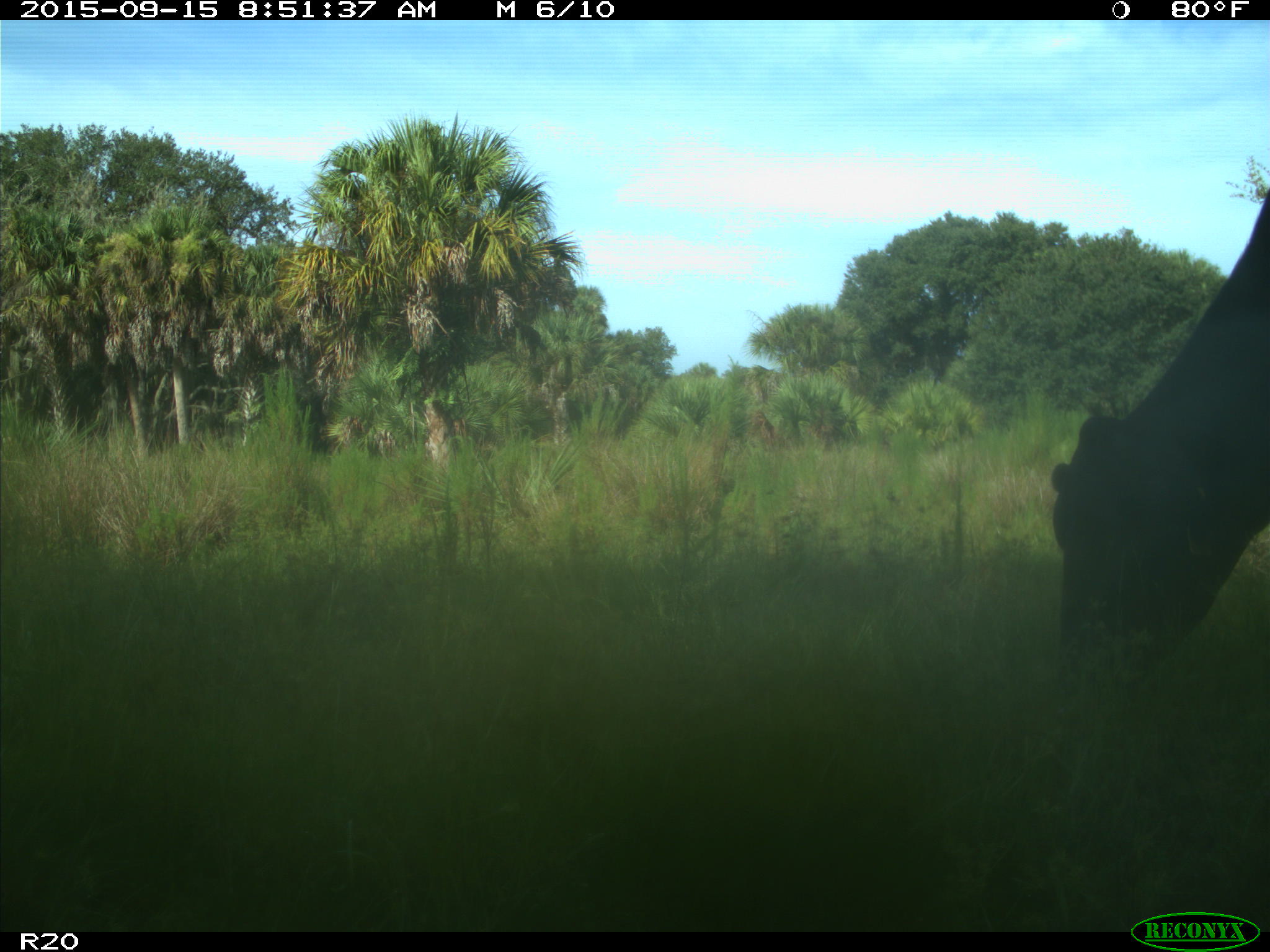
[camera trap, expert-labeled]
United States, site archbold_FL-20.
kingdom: Animalia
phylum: Chordata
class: Mammalia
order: Artiodactyla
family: Bovidae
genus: Bos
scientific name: Bos taurus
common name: domestic cow